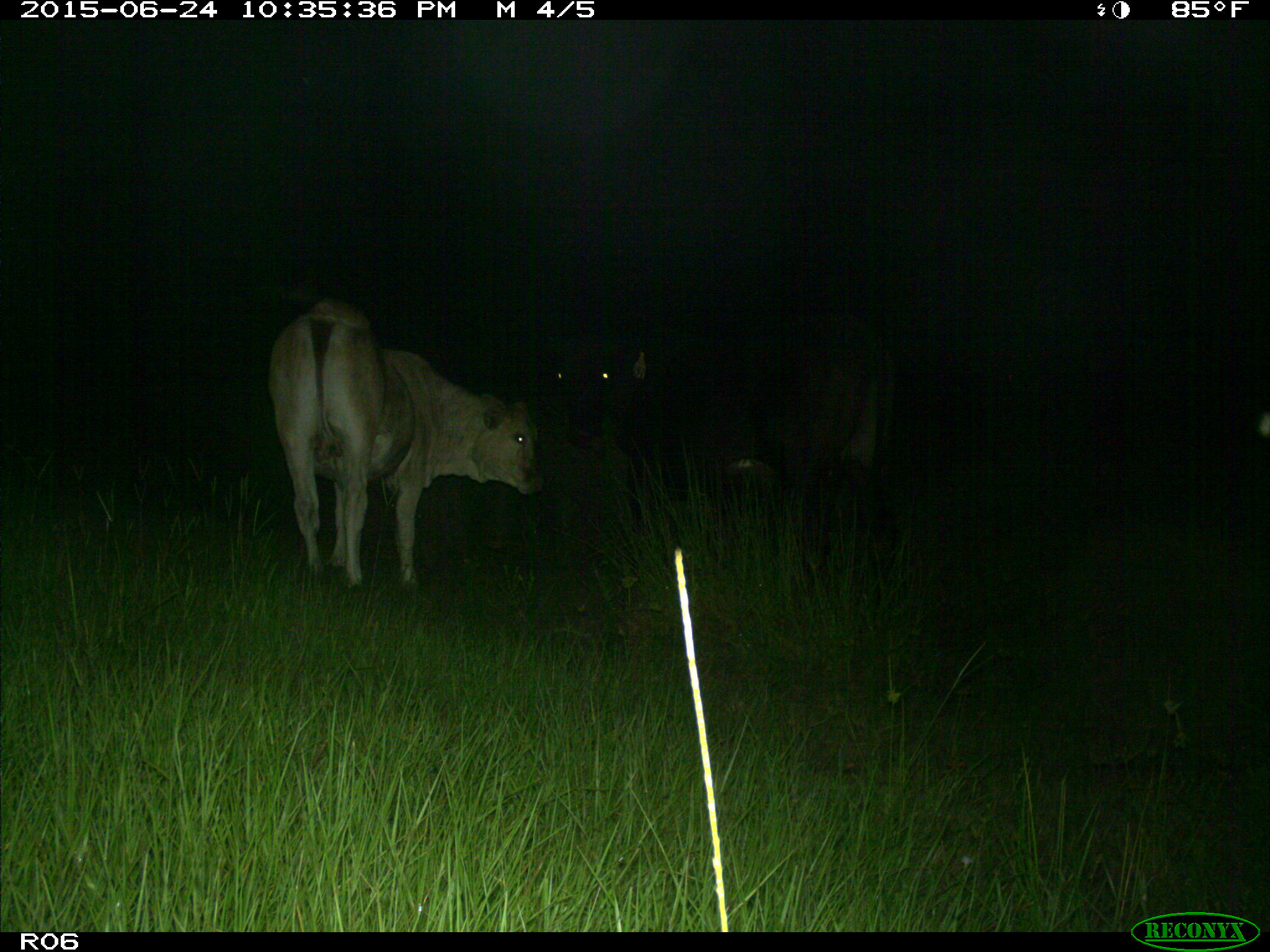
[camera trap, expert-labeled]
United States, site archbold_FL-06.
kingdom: Animalia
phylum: Chordata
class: Mammalia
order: Artiodactyla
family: Bovidae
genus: Bos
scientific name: Bos taurus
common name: domestic cow